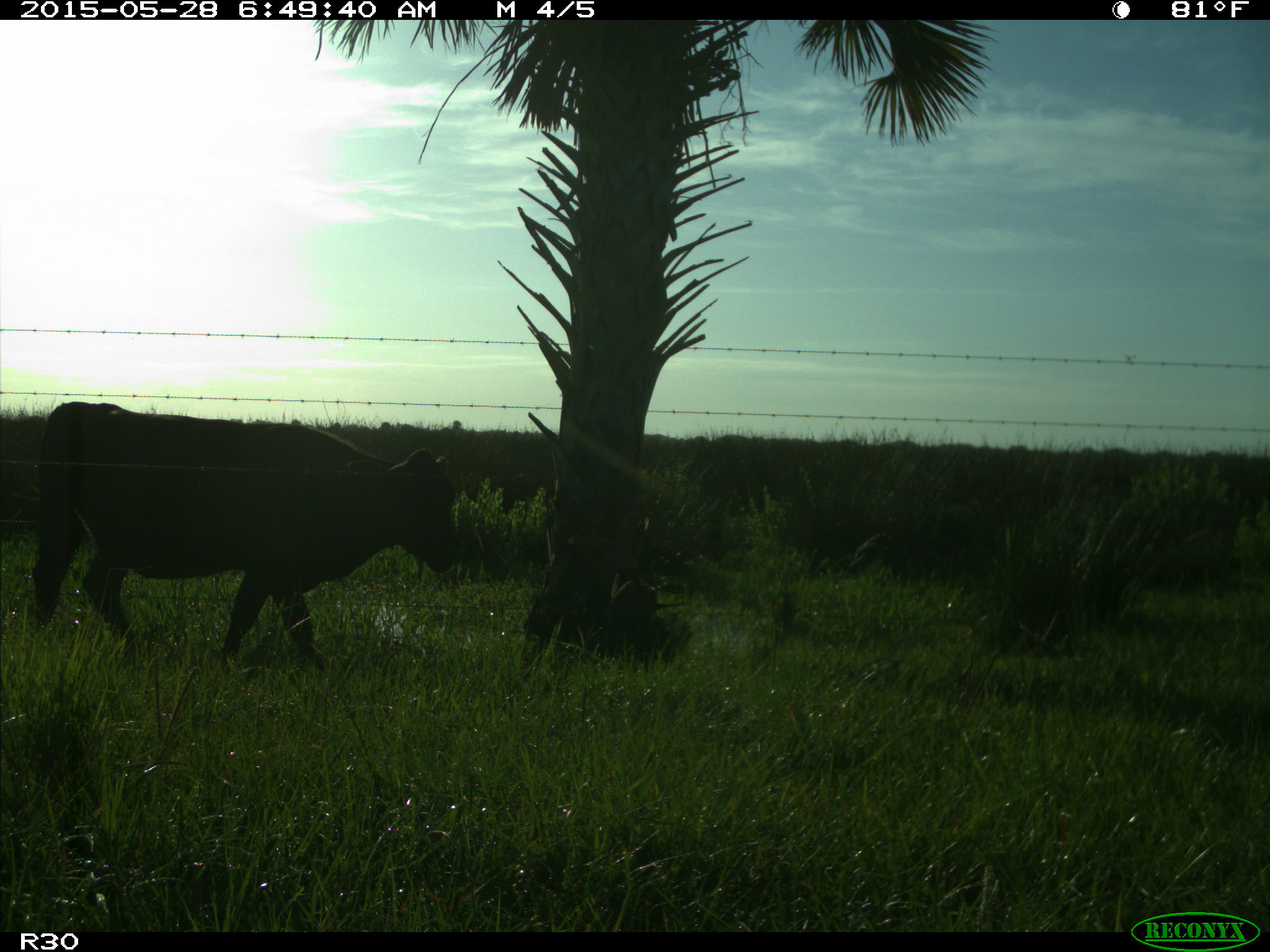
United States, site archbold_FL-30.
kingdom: Animalia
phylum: Chordata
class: Mammalia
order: Artiodactyla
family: Bovidae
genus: Bos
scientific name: Bos taurus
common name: domestic cow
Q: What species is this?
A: Bos taurus (domestic cow).